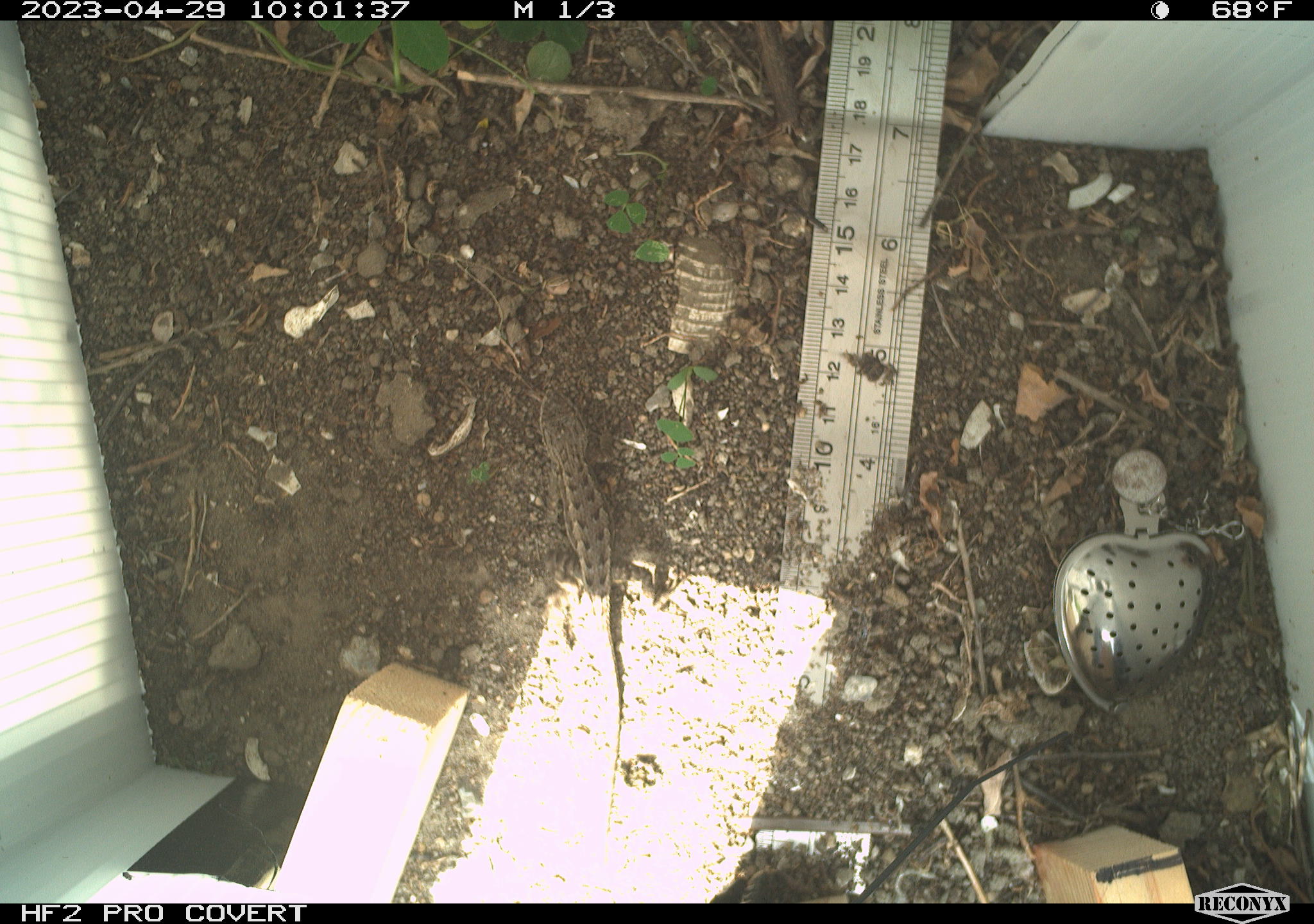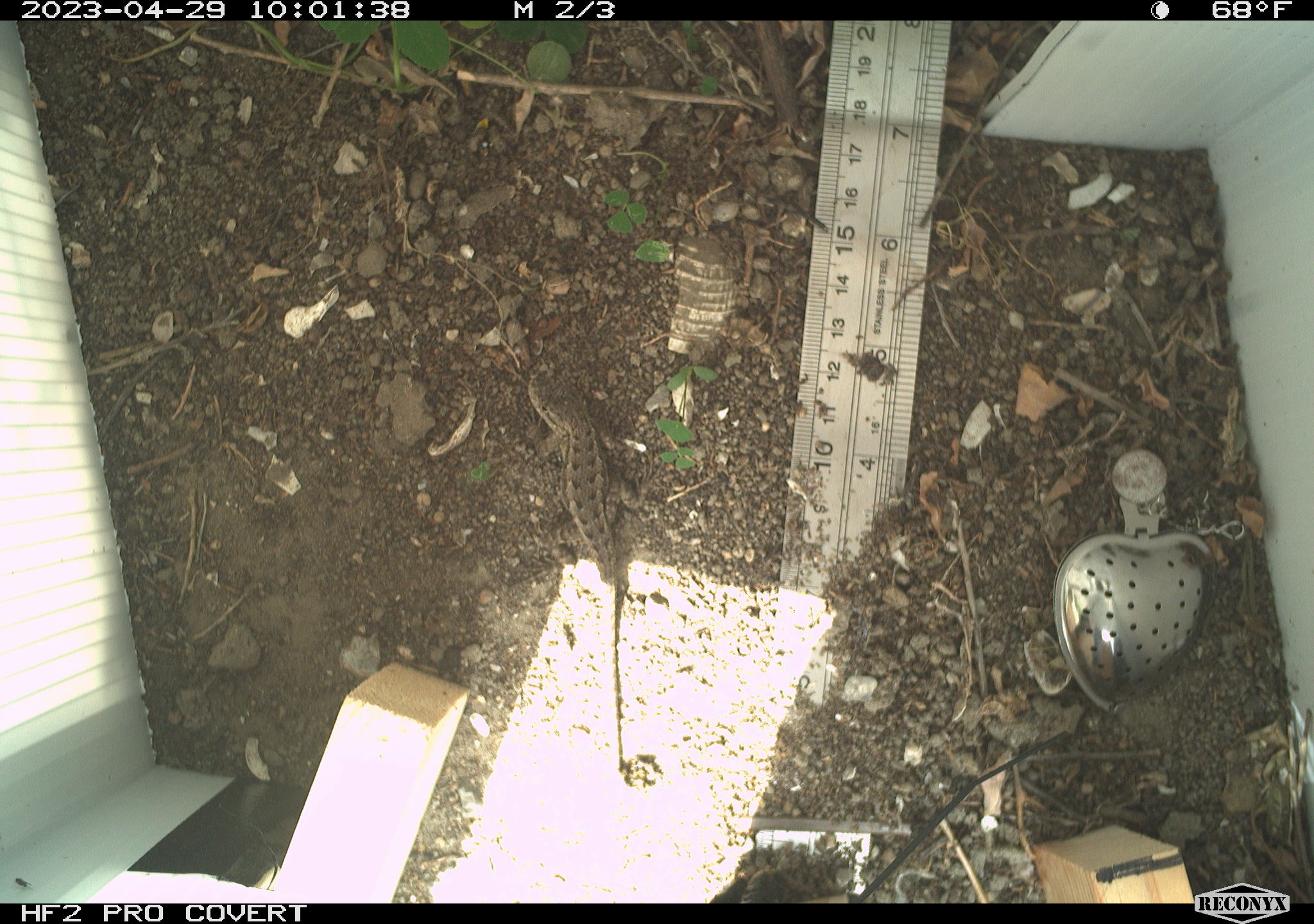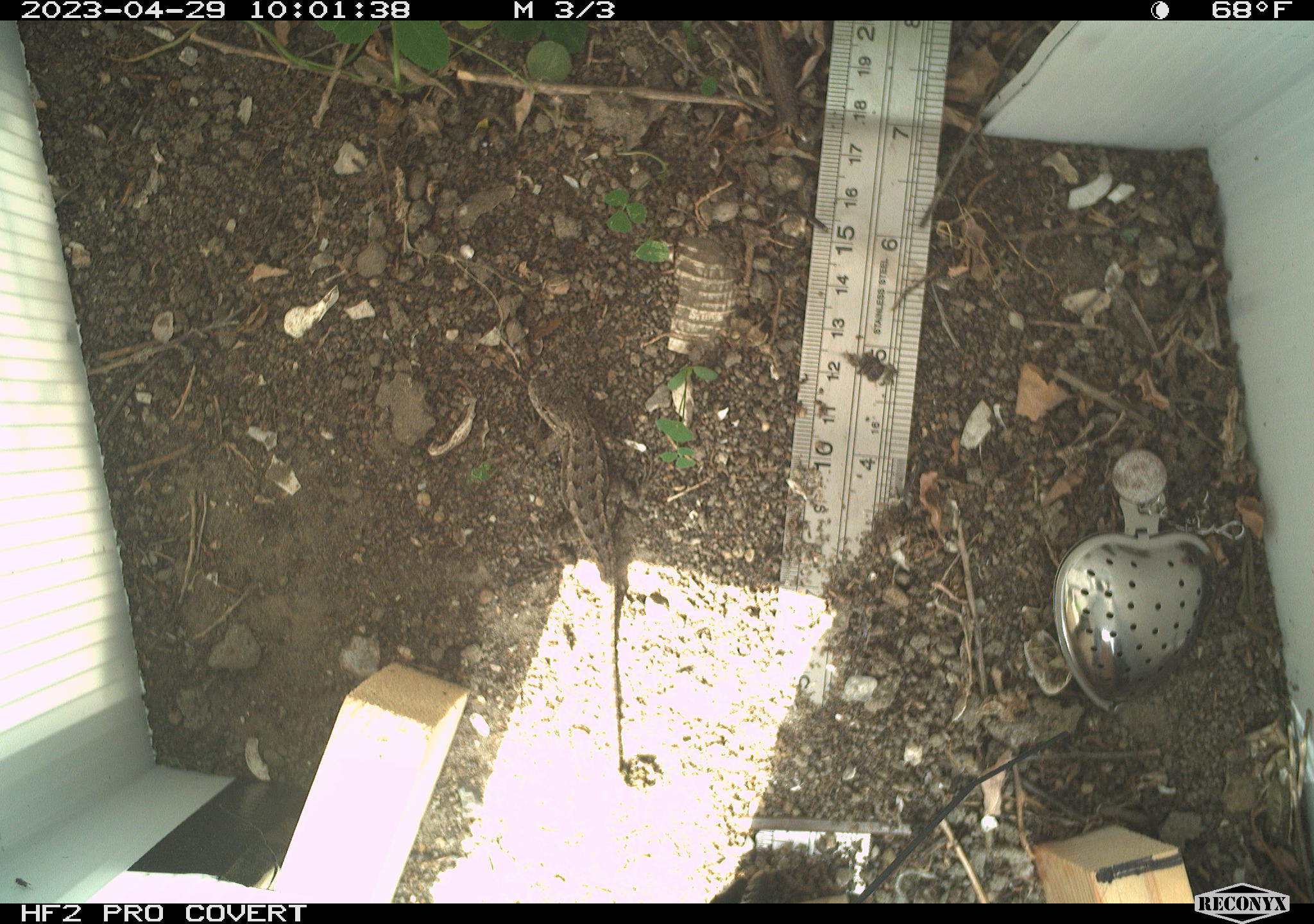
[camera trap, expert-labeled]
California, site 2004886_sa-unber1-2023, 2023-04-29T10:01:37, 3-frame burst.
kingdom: Animalia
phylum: Chordata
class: Reptilia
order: Squamata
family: Phrynosomatidae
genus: Sceloporus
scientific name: Sceloporus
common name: spiny lizards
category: sceloporus species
Sceloporus species (spiny lizards) (Sceloporus).